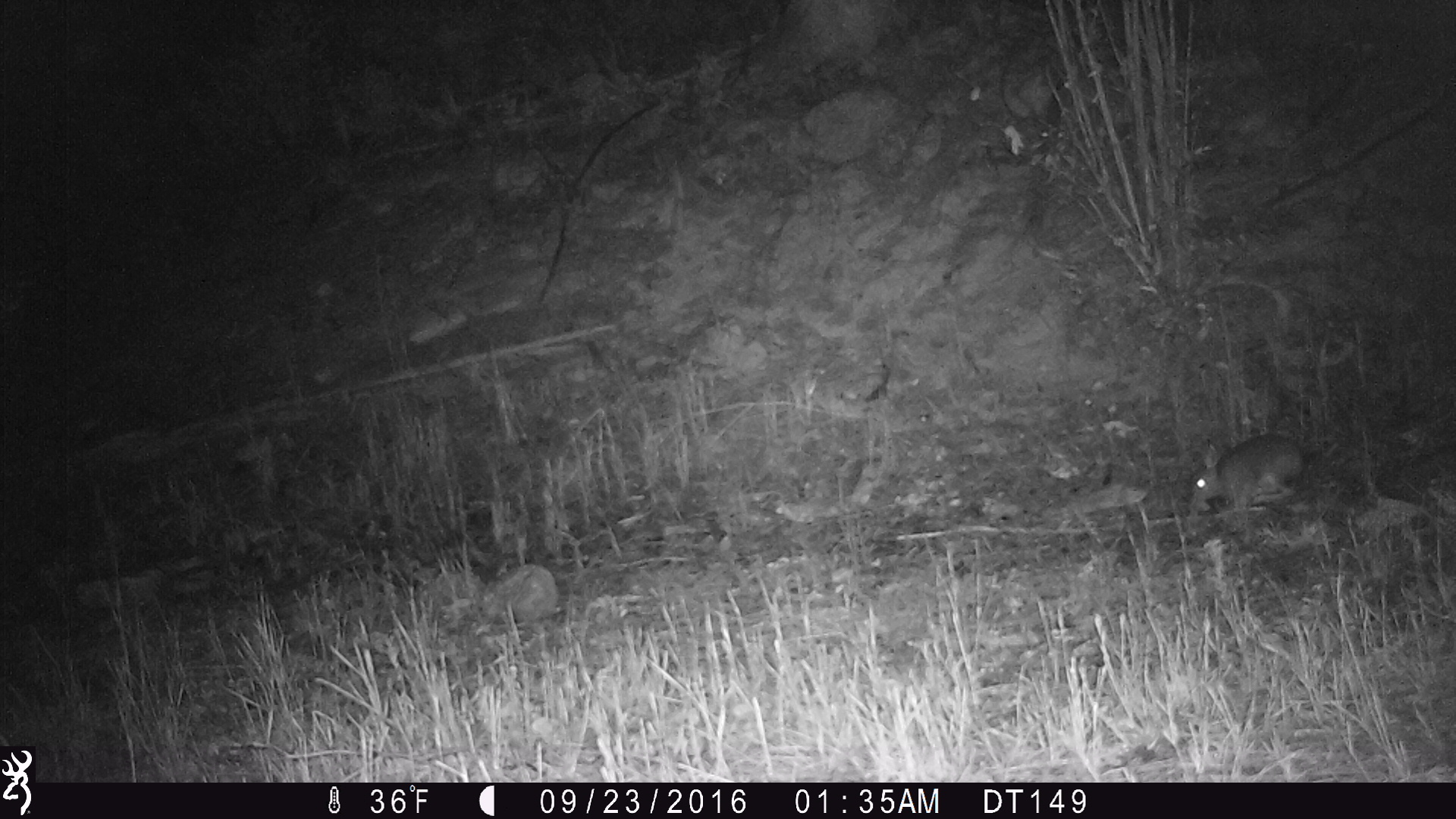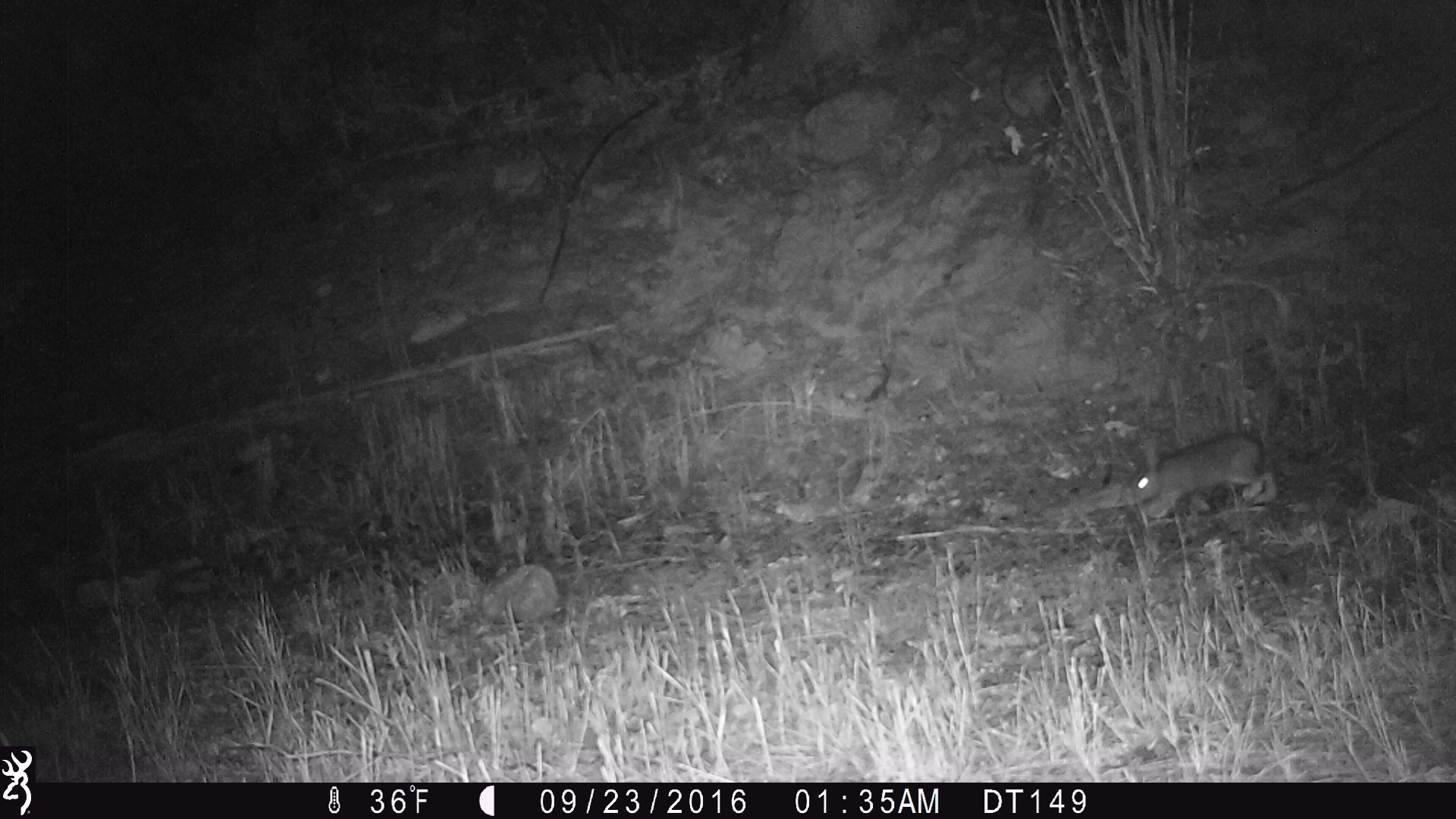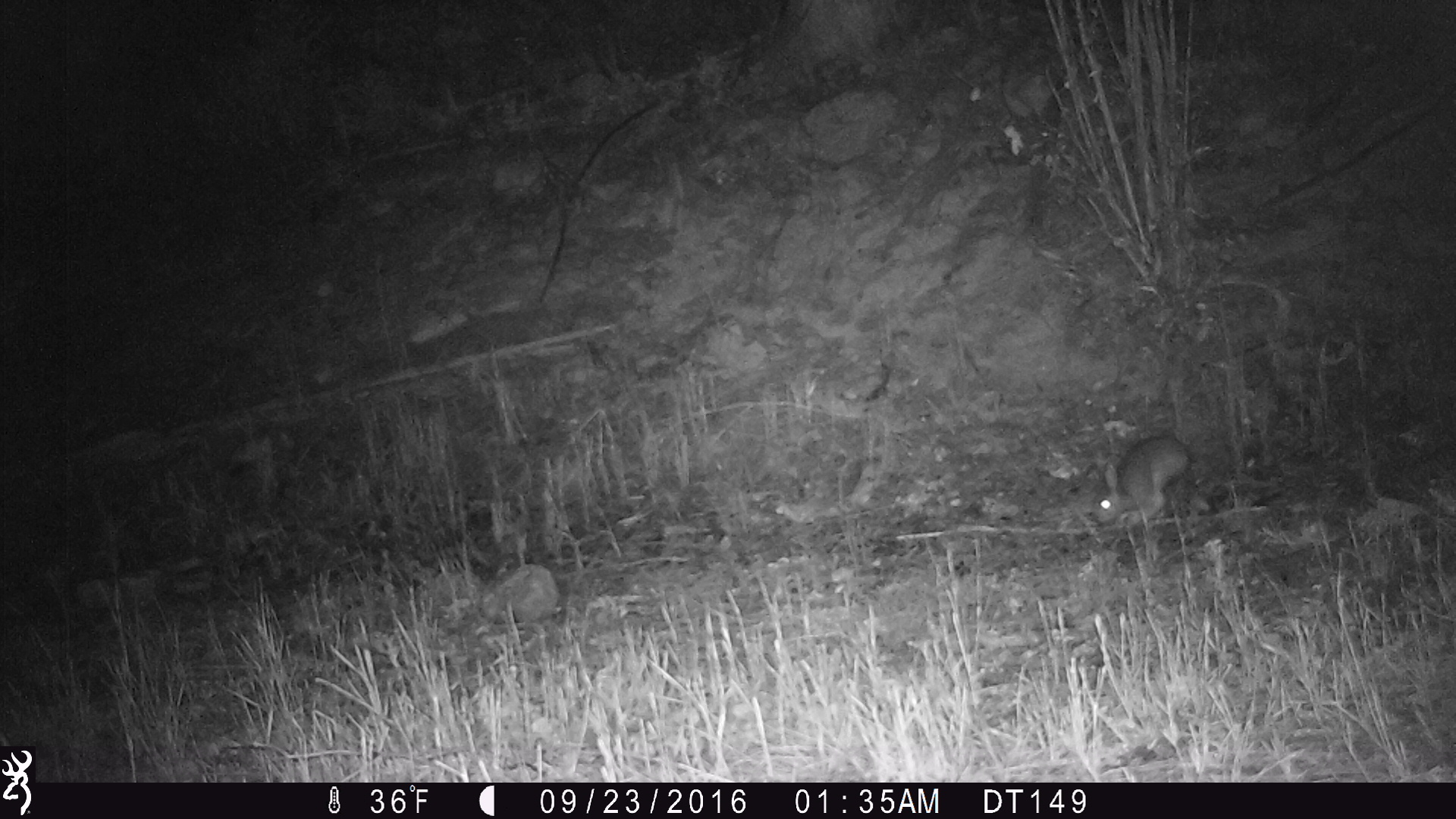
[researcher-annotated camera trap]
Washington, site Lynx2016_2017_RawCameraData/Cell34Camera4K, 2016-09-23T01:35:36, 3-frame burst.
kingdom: Animalia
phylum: Chordata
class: Mammalia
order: Lagomorpha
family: Leporidae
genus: Lepus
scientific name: Lepus americanus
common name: snowshoe hare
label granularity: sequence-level